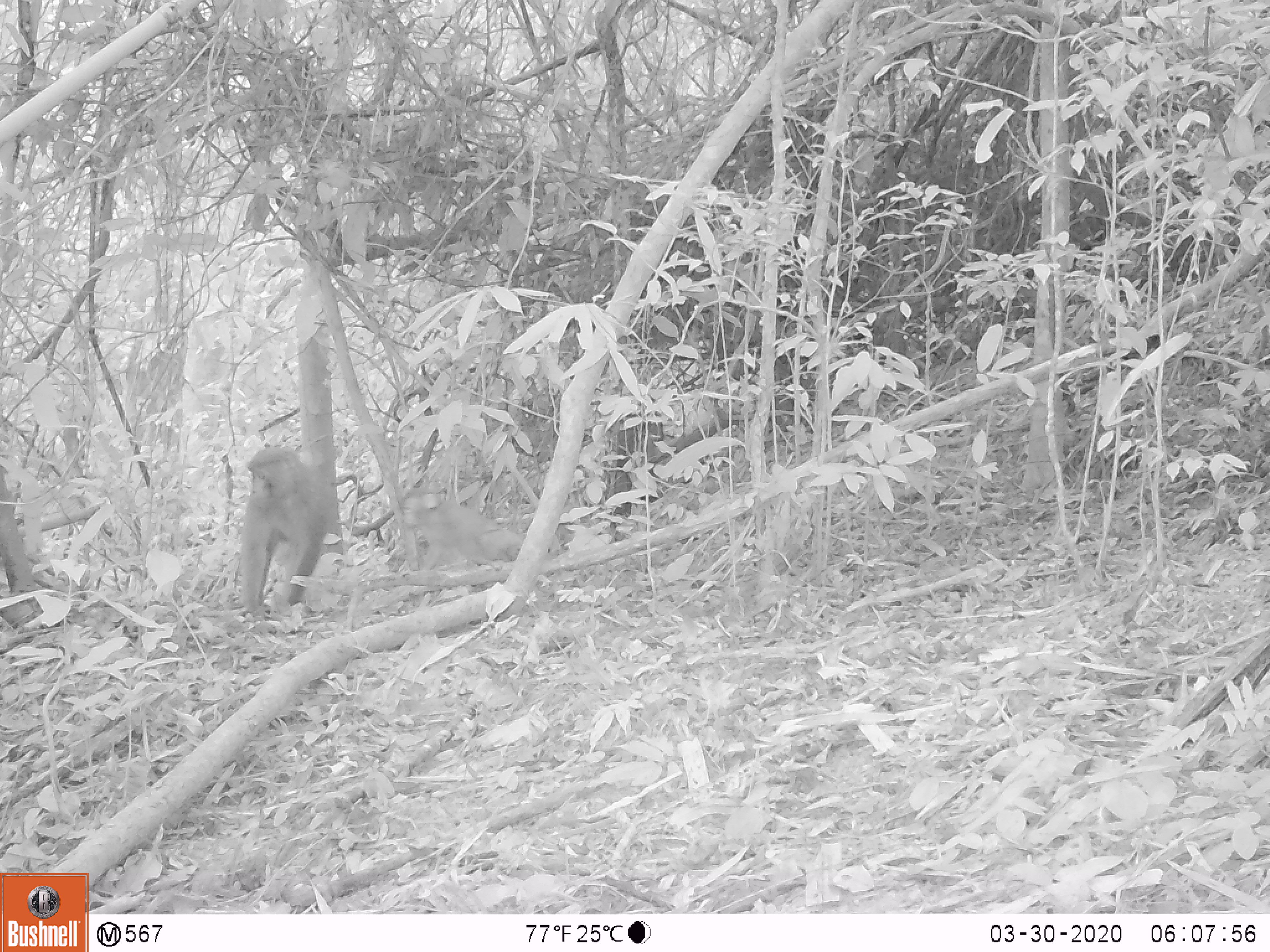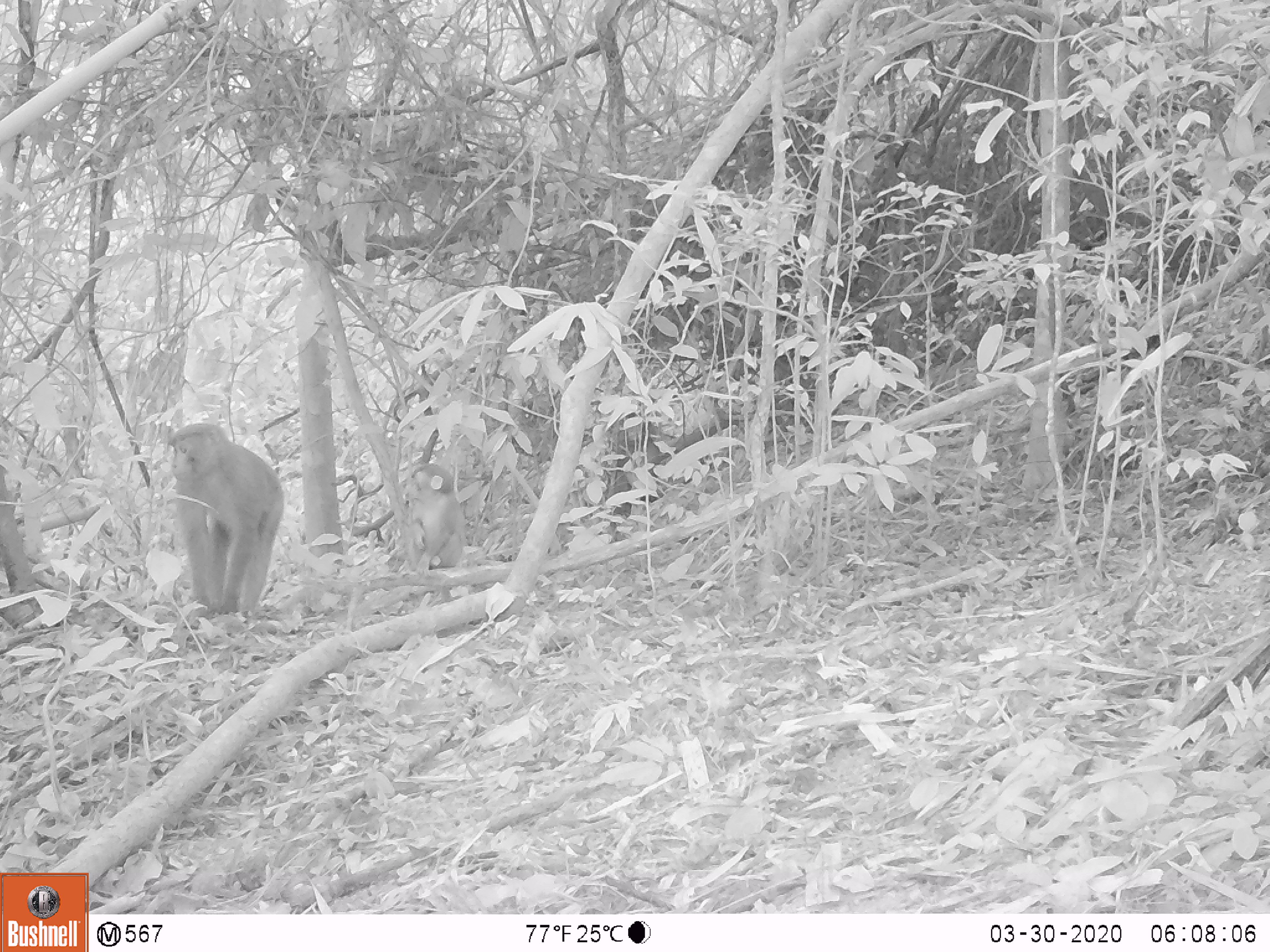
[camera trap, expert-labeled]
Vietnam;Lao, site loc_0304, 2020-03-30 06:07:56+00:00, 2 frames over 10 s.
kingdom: Animalia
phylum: Chordata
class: Mammalia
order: Primates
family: Cercopithecidae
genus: Macaca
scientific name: Macaca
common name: macaques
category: assam or rhesus macaque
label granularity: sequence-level